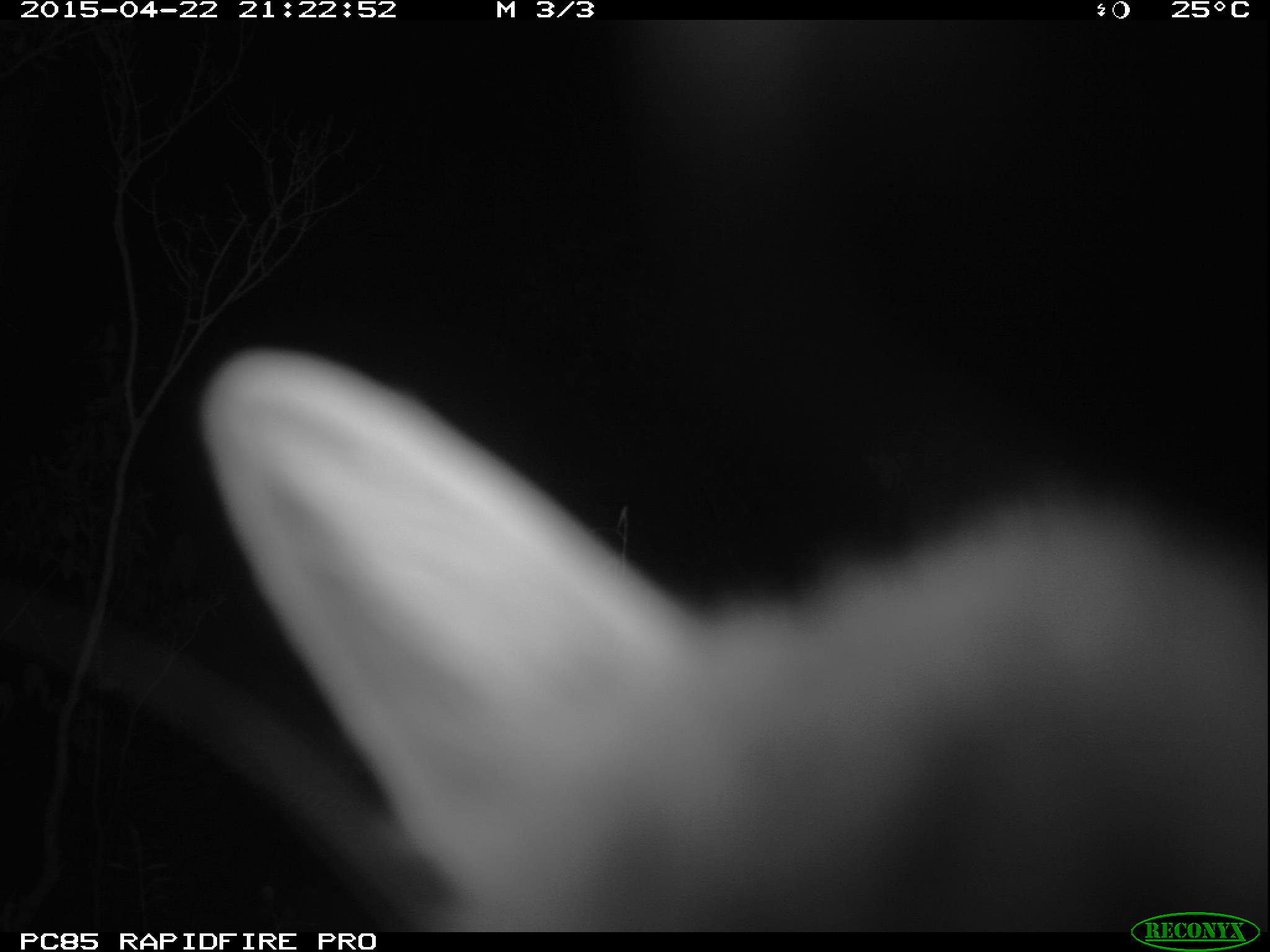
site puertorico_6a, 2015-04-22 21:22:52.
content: unidentified animal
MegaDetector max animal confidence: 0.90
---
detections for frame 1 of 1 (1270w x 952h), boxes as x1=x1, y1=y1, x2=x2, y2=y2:
unknown: x1=166, y1=350, x2=1270, y2=938